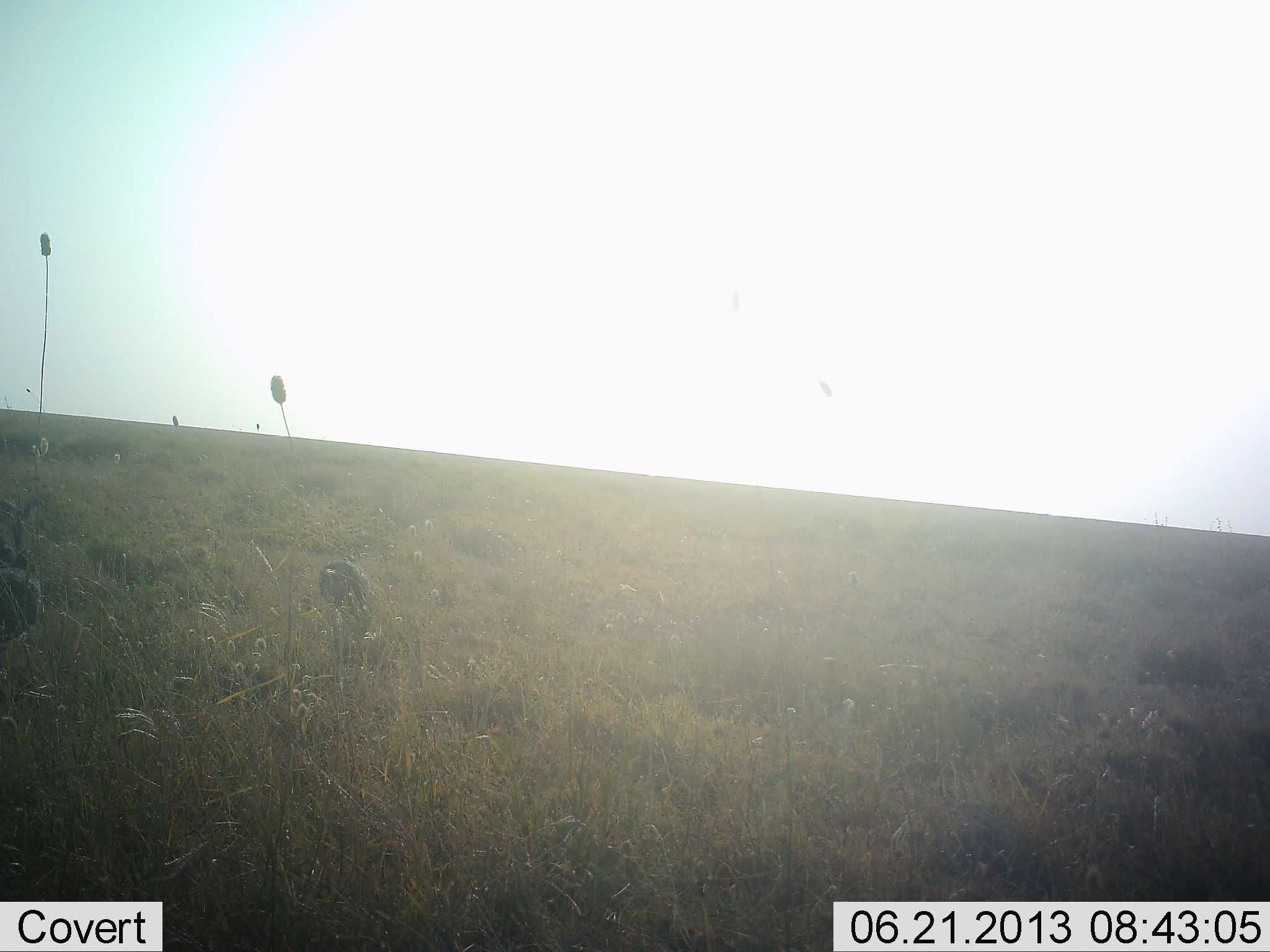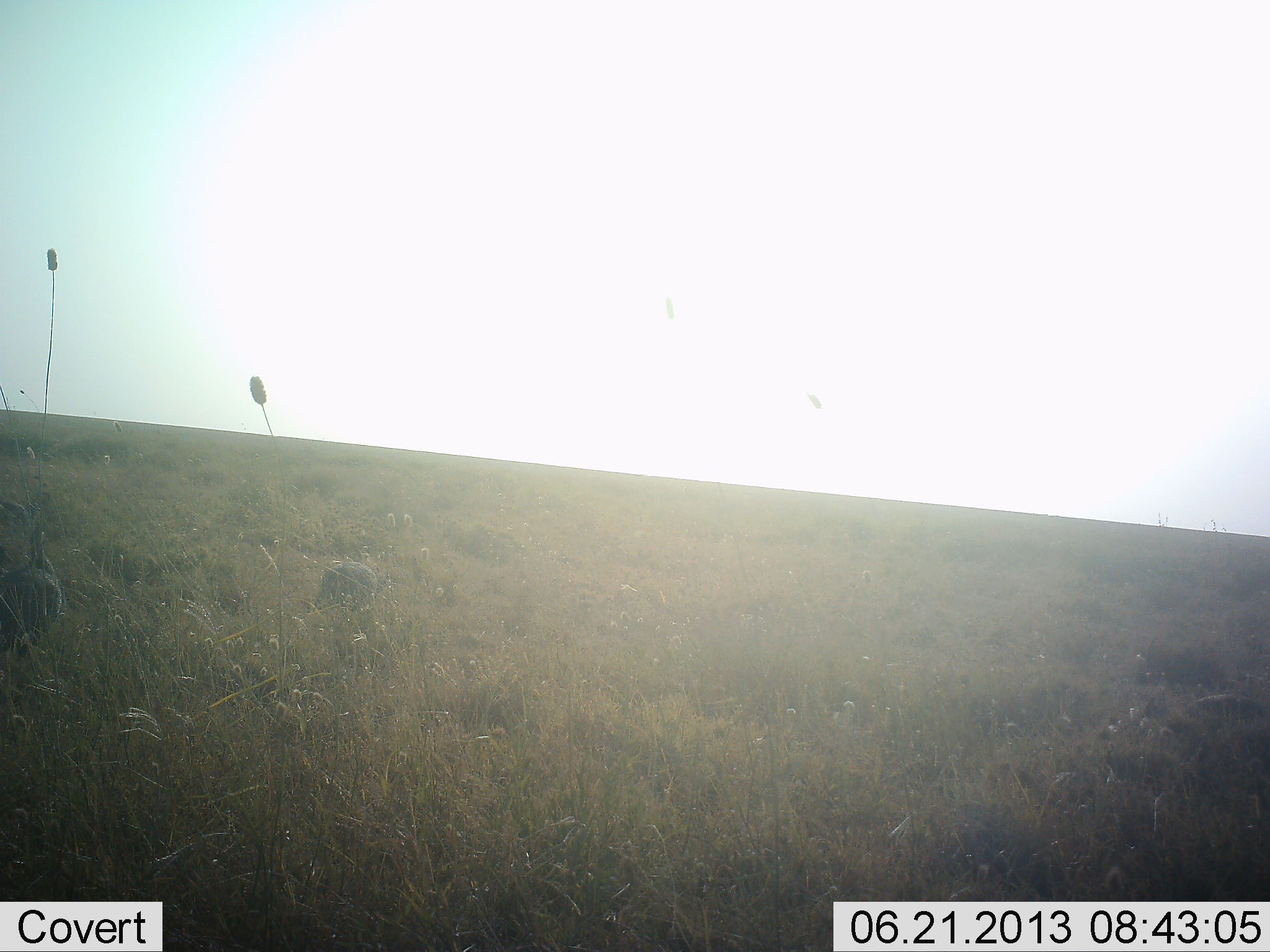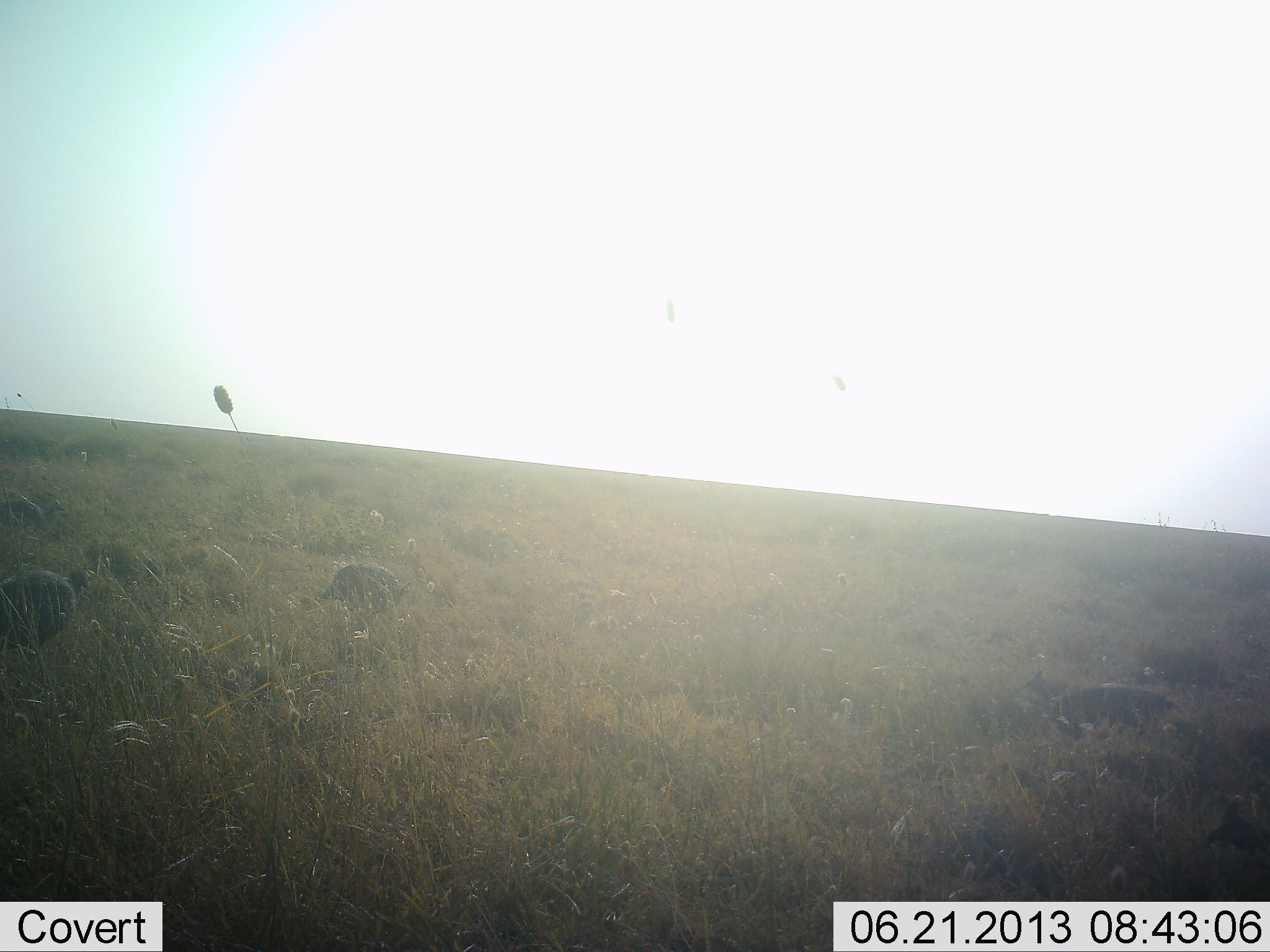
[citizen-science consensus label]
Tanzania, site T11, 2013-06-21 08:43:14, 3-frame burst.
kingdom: Animalia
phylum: Chordata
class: Aves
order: Galliformes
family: Numididae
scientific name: Numididae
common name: guinea fowl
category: guineafowl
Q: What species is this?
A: Guineafowl (guinea fowl) (Numididae).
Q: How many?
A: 4.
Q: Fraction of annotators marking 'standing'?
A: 20%.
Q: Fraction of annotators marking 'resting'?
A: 0%.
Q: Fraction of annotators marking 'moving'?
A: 100%.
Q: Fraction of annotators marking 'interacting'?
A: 0%.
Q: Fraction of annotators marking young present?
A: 0%.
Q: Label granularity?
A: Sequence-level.